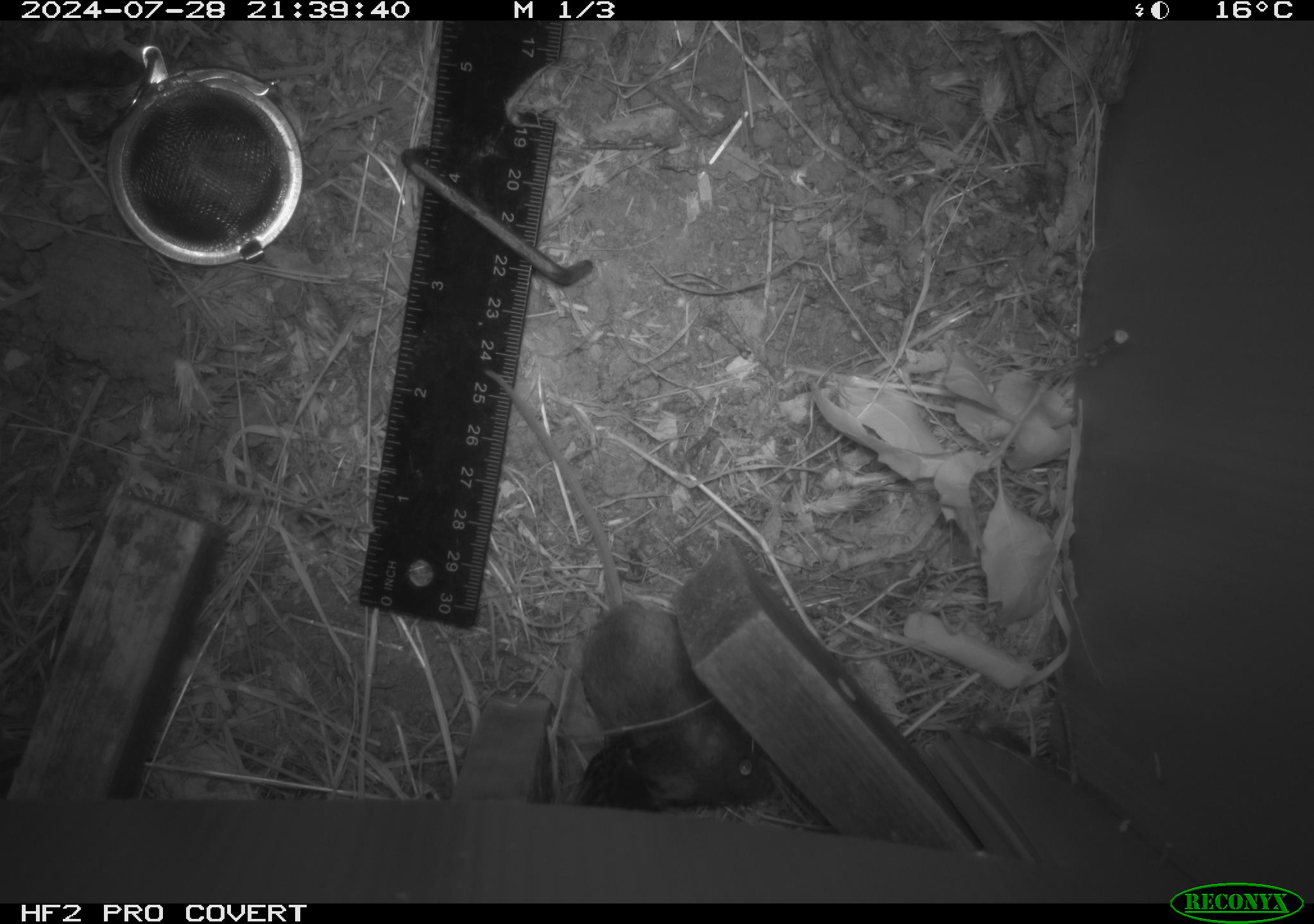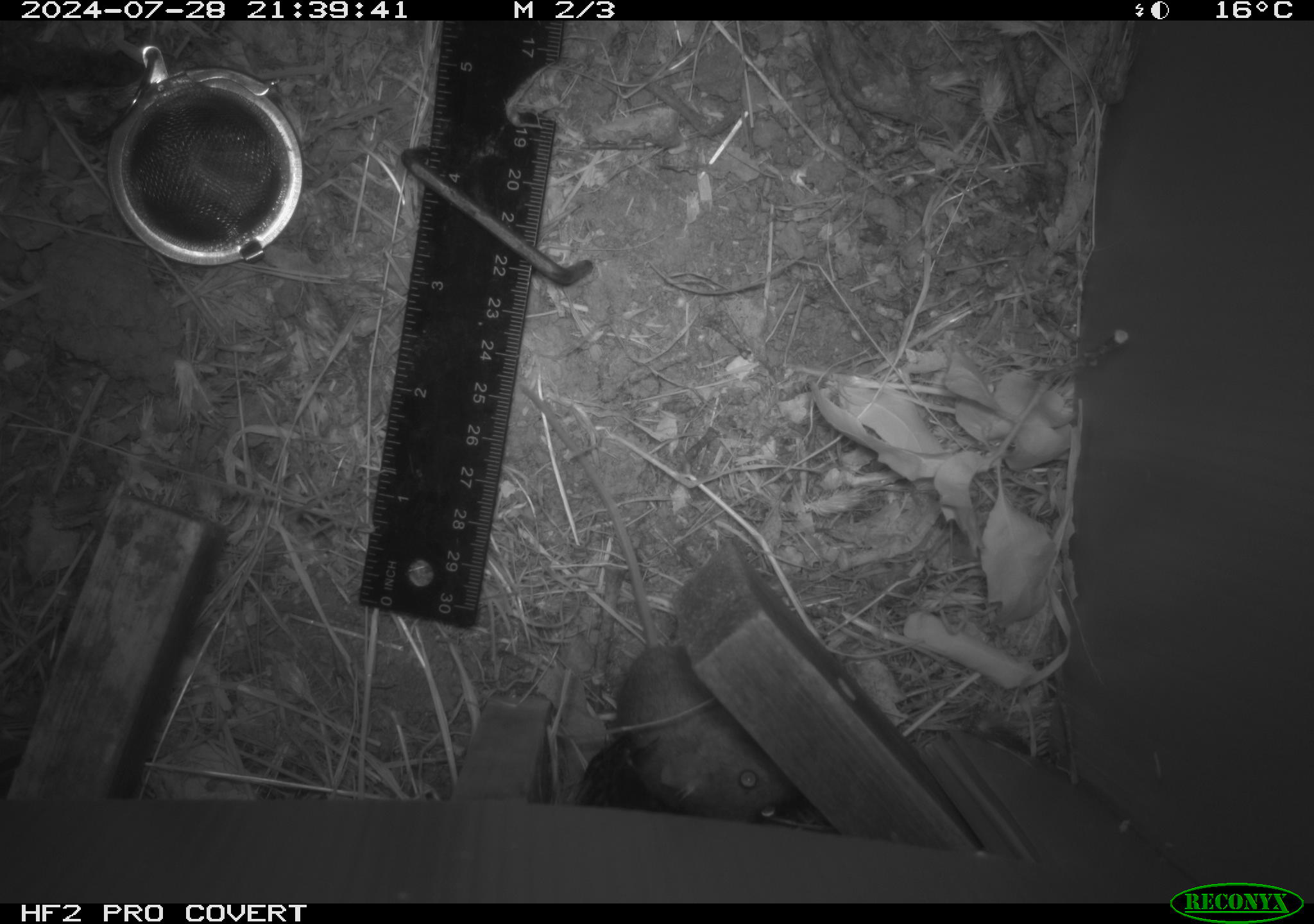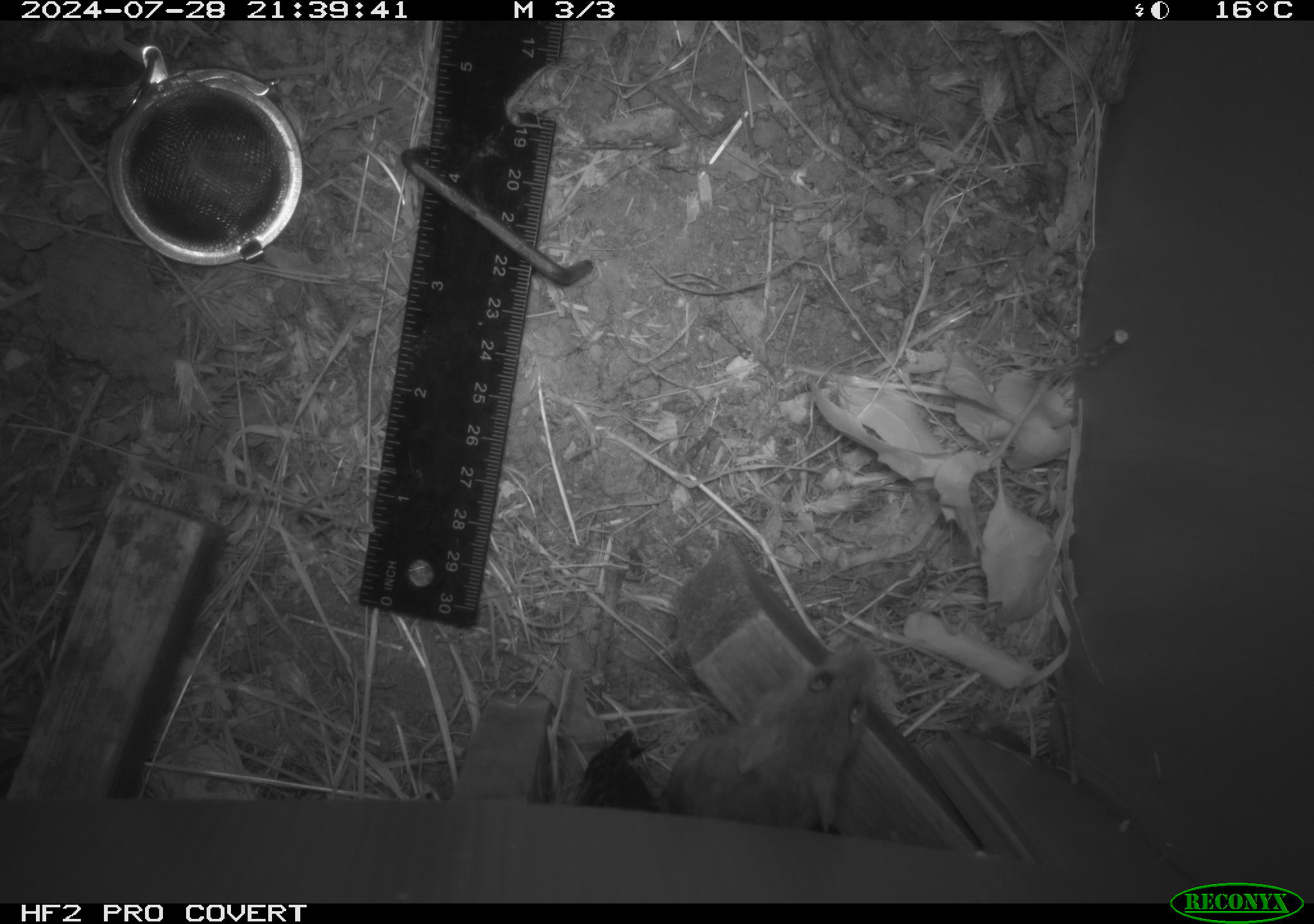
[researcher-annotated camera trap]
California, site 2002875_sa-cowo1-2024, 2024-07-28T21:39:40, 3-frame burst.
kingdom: Animalia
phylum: Chordata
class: Mammalia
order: Rodentia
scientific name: Rodentia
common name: mouse species